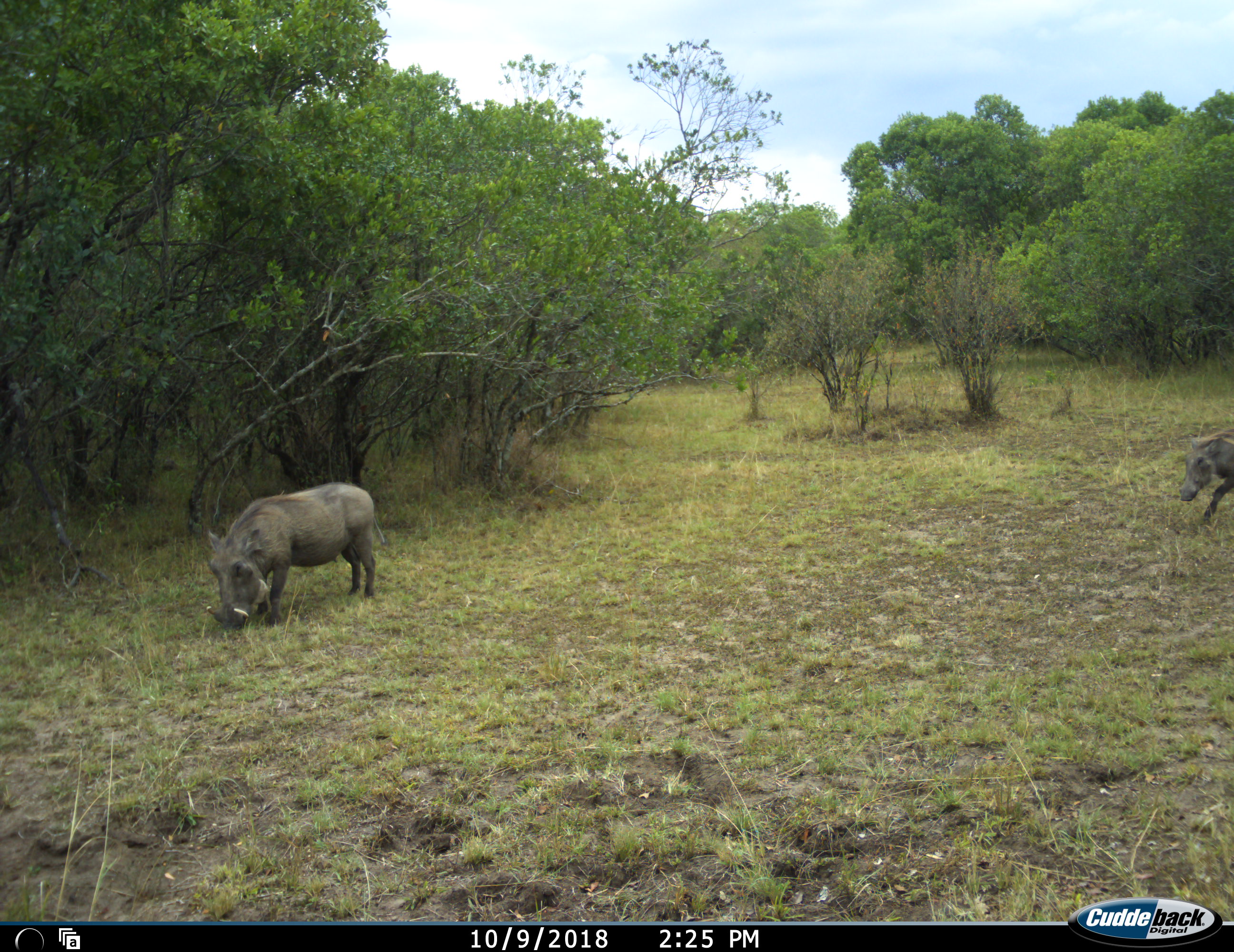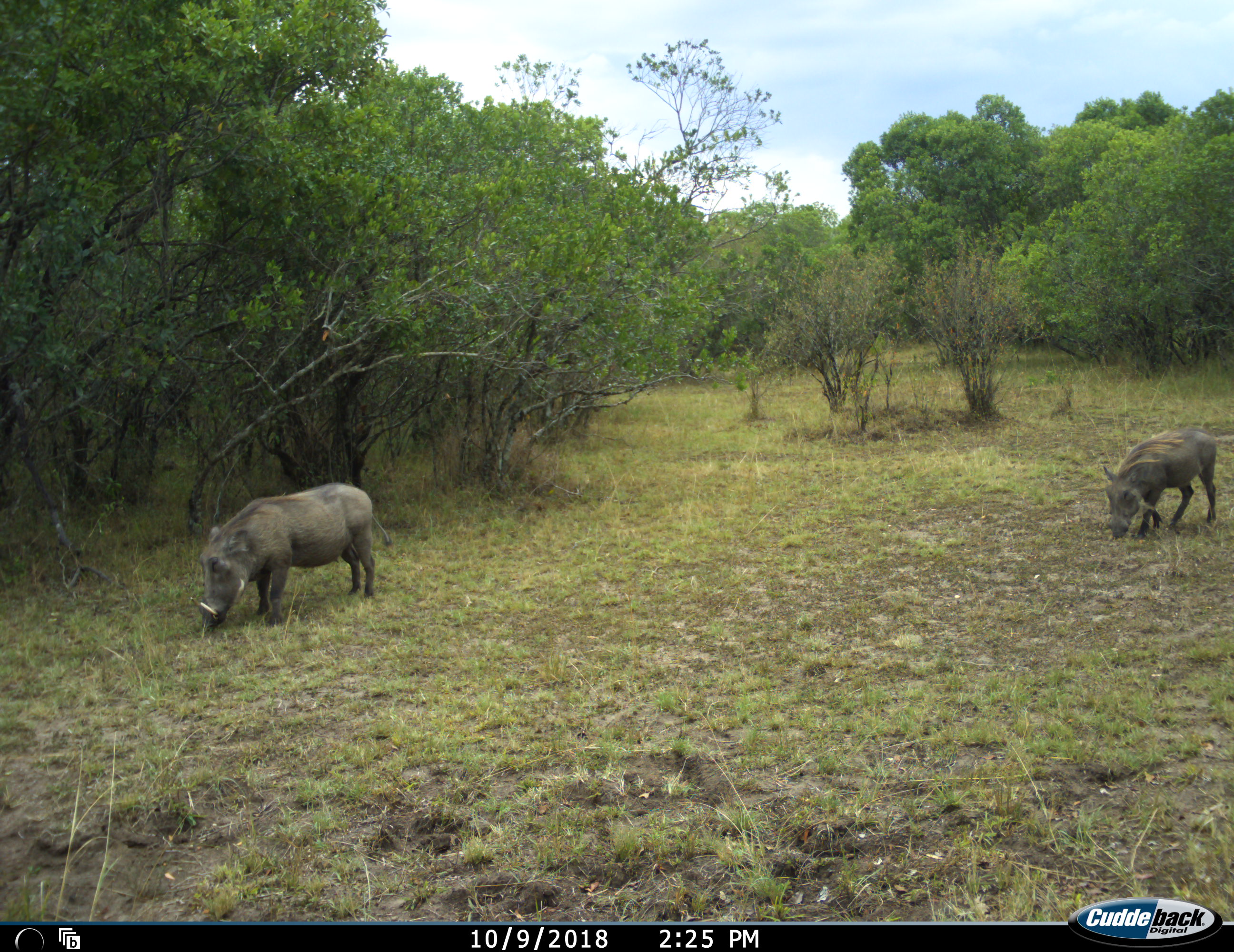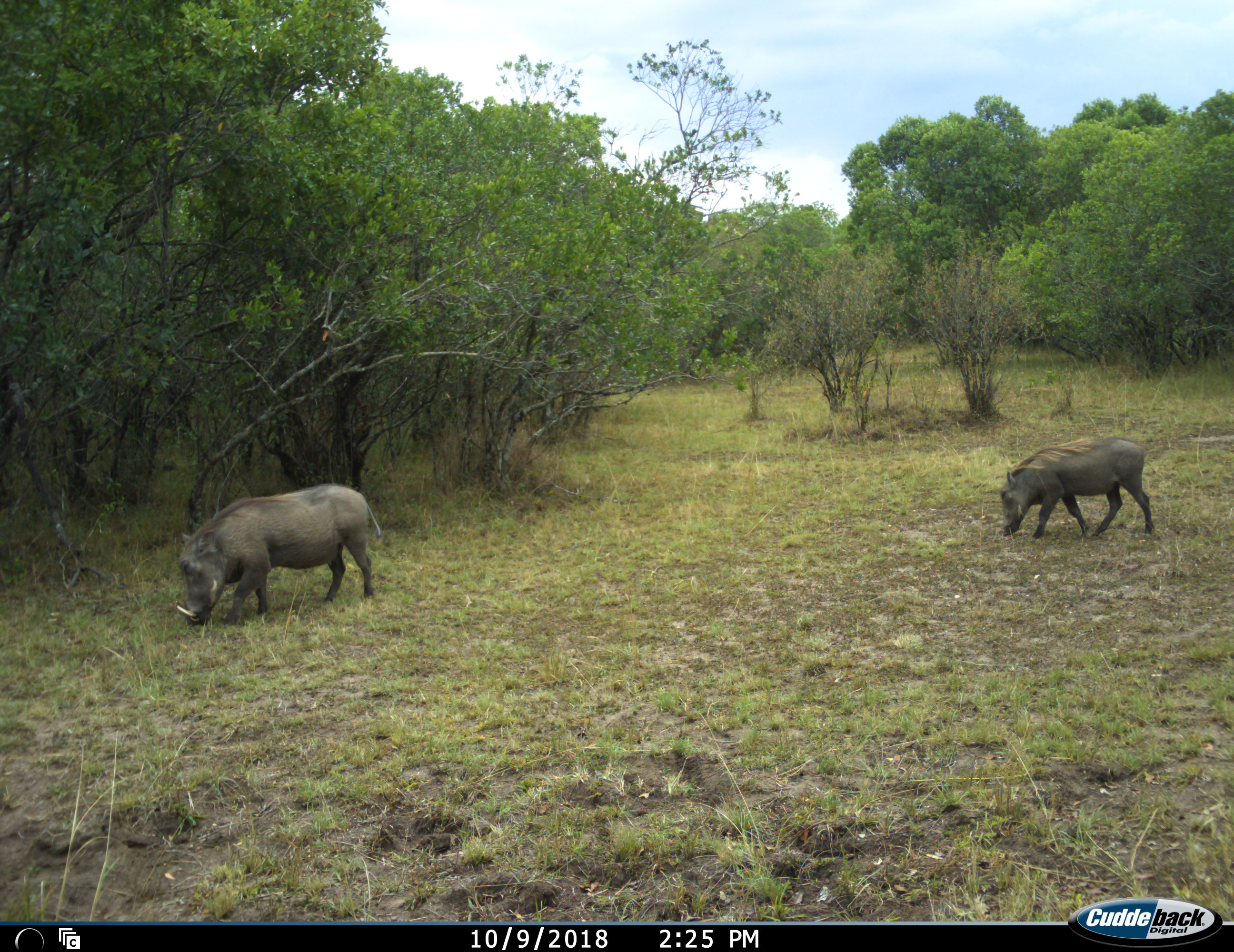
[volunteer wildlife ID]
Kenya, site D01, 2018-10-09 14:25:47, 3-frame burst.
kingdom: Animalia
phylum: Chordata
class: Mammalia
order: Artiodactyla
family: Suidae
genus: Phacochoerus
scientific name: Phacochoerus africanus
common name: warthog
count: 2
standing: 10%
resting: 0%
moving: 90%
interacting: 0%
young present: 0%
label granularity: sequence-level